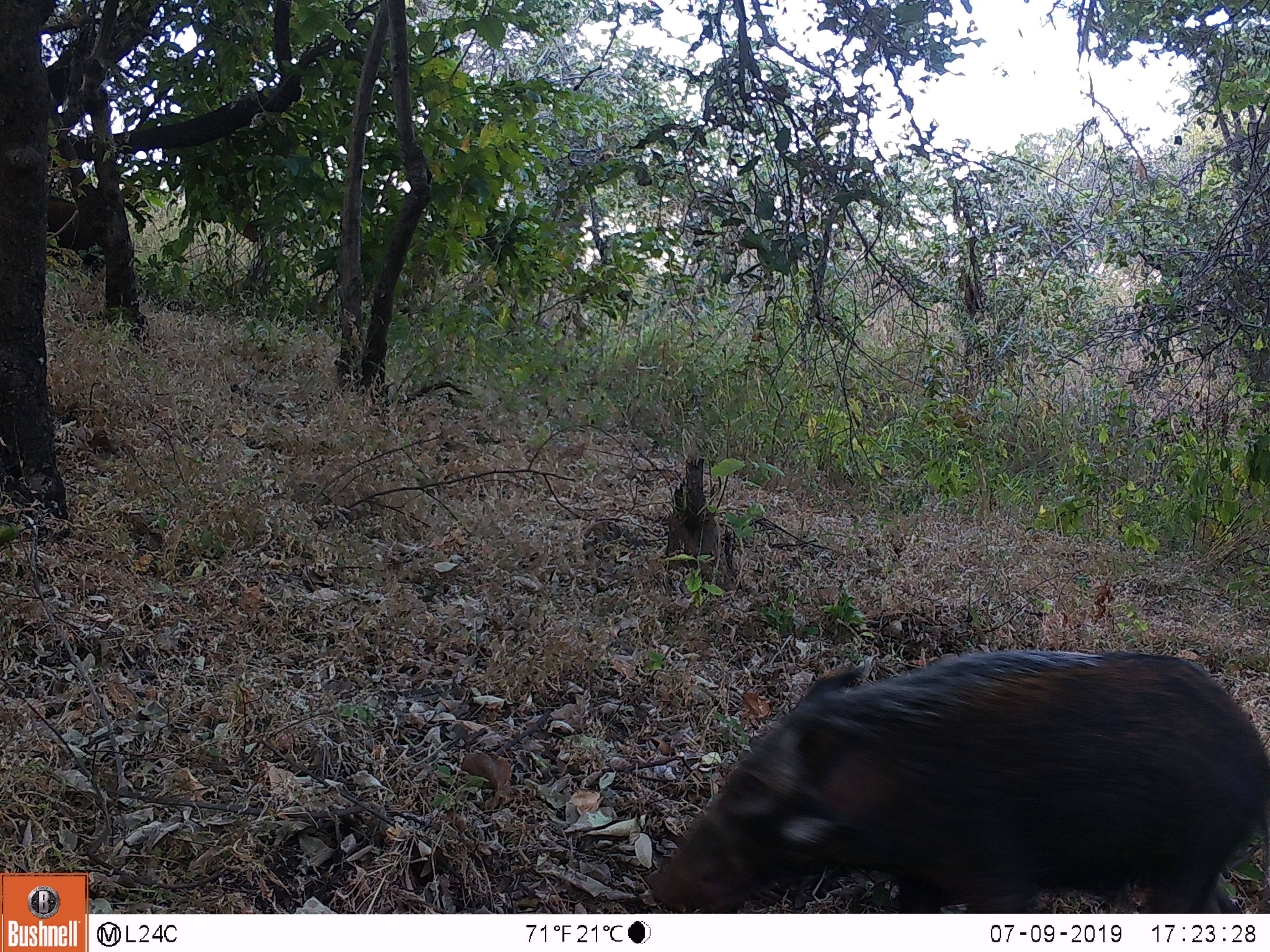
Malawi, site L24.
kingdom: Animalia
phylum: Chordata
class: Mammalia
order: Artiodactyla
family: Suidae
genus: Potamochoerus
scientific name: Potamochoerus larvatus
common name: bushpig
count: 1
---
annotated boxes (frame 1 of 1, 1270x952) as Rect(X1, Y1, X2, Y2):
bushpig: Rect(632, 637, 1268, 911)